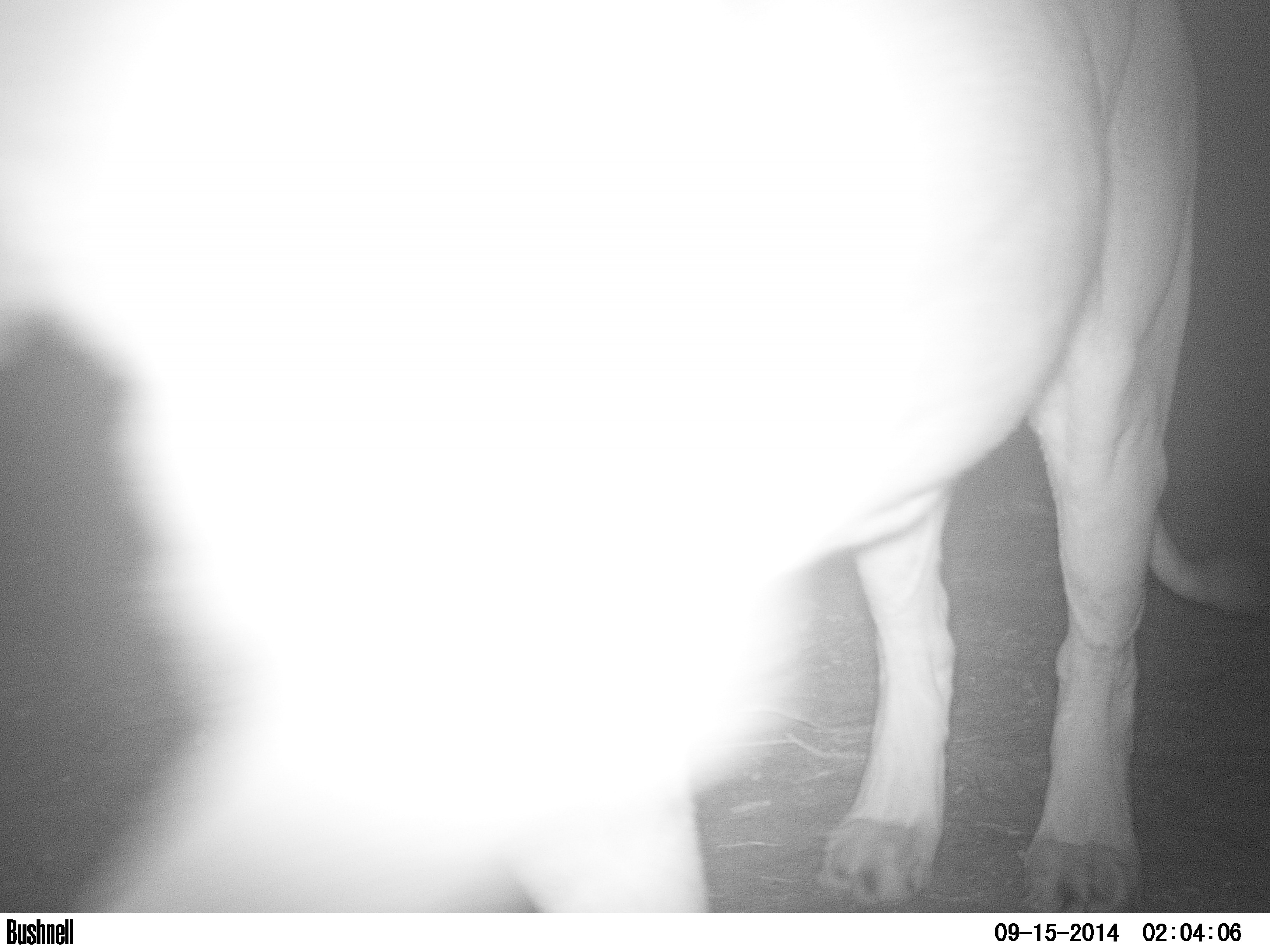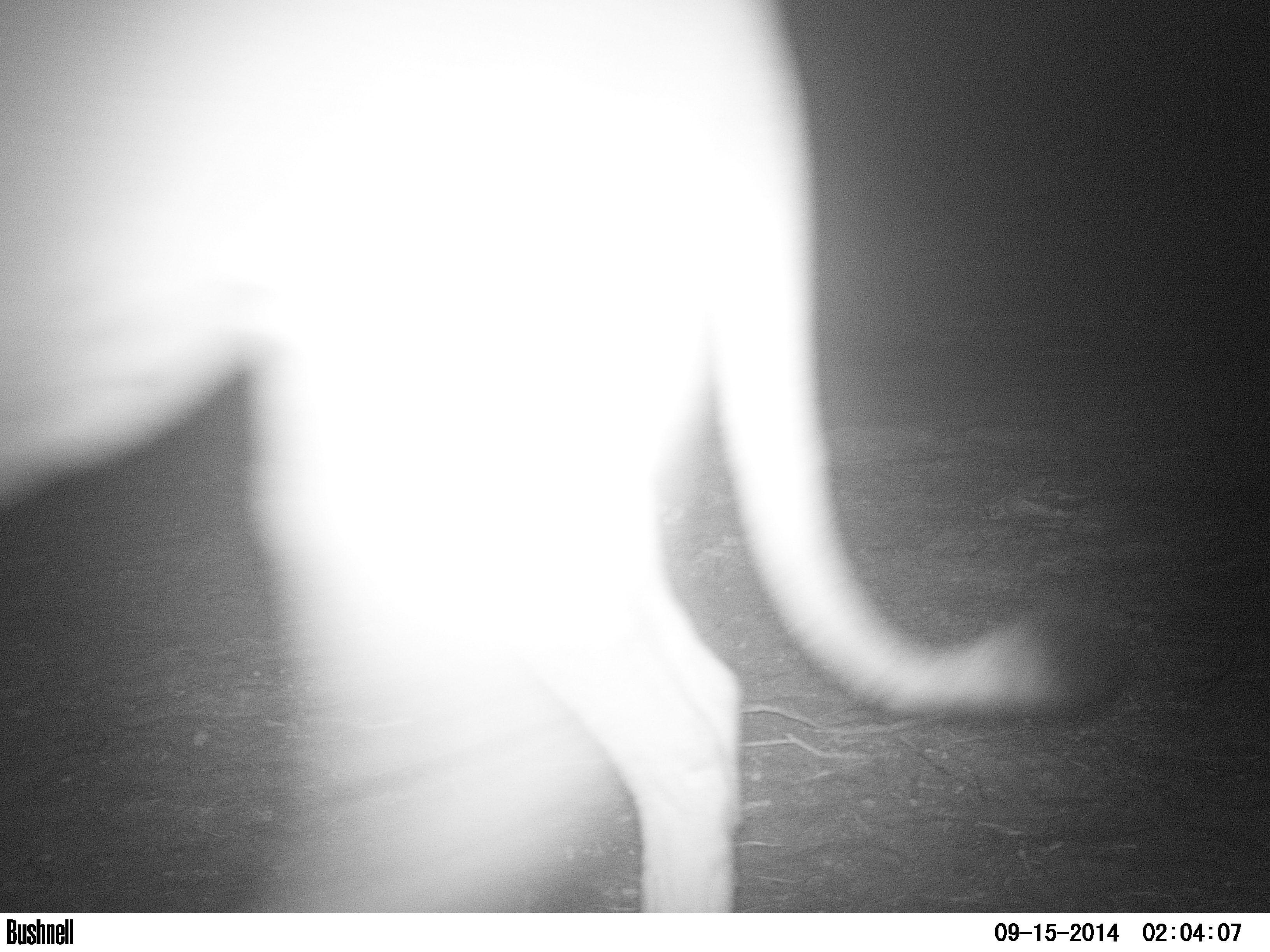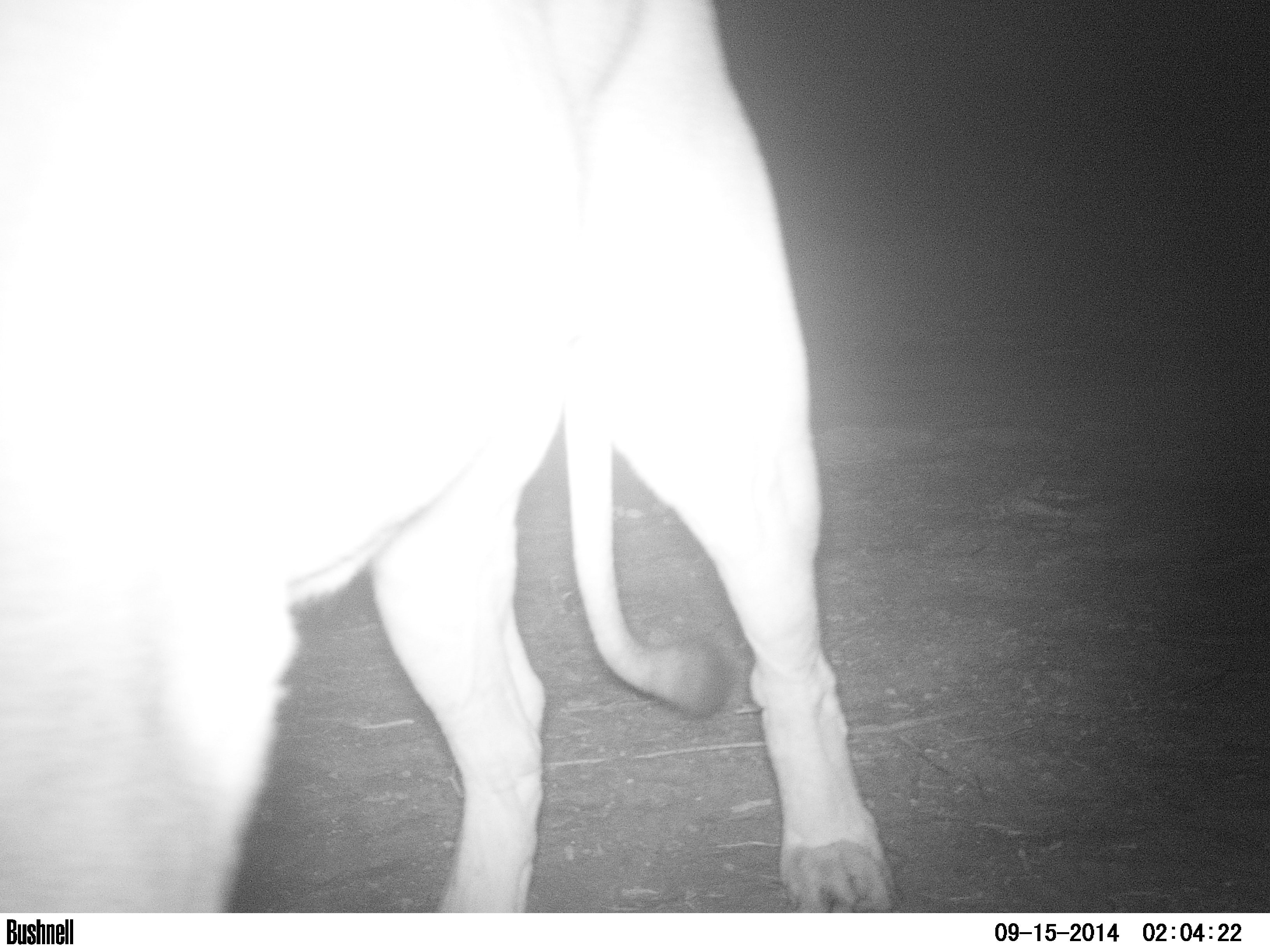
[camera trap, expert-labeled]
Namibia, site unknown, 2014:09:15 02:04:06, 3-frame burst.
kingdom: Animalia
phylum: Chordata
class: Mammalia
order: Carnivora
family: Felidae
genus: Panthera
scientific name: Panthera leo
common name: lion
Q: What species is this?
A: Panthera leo (lion).